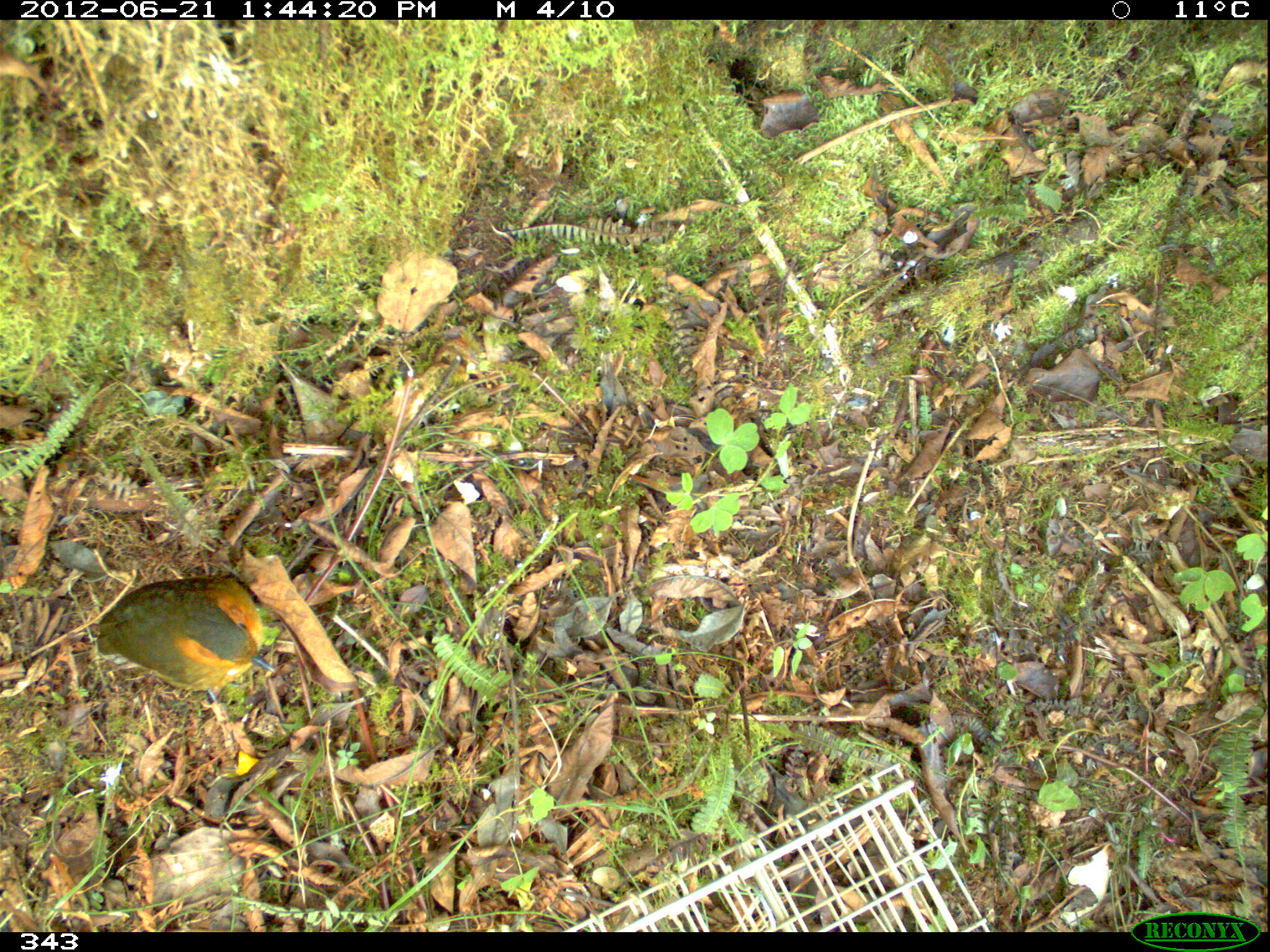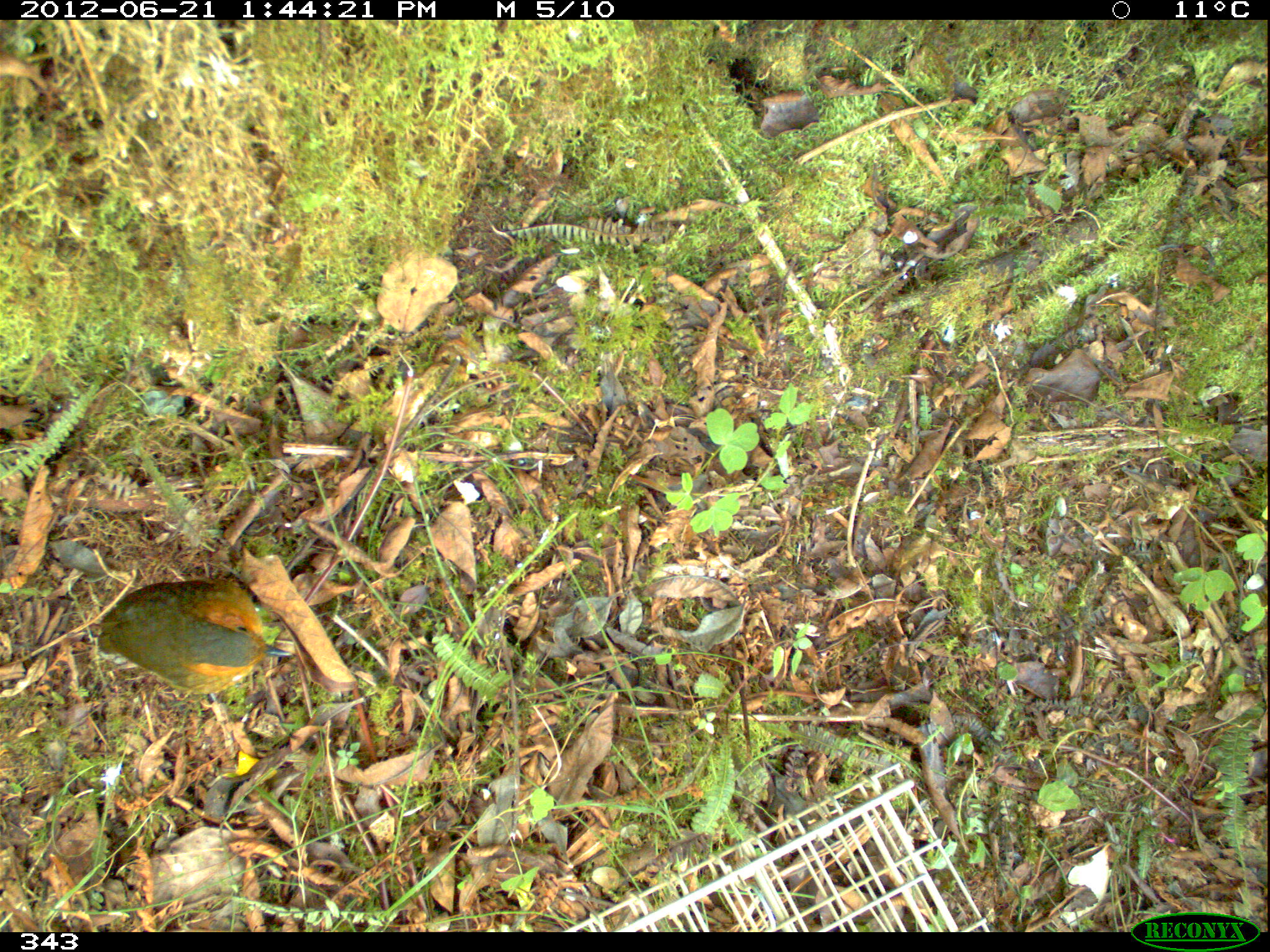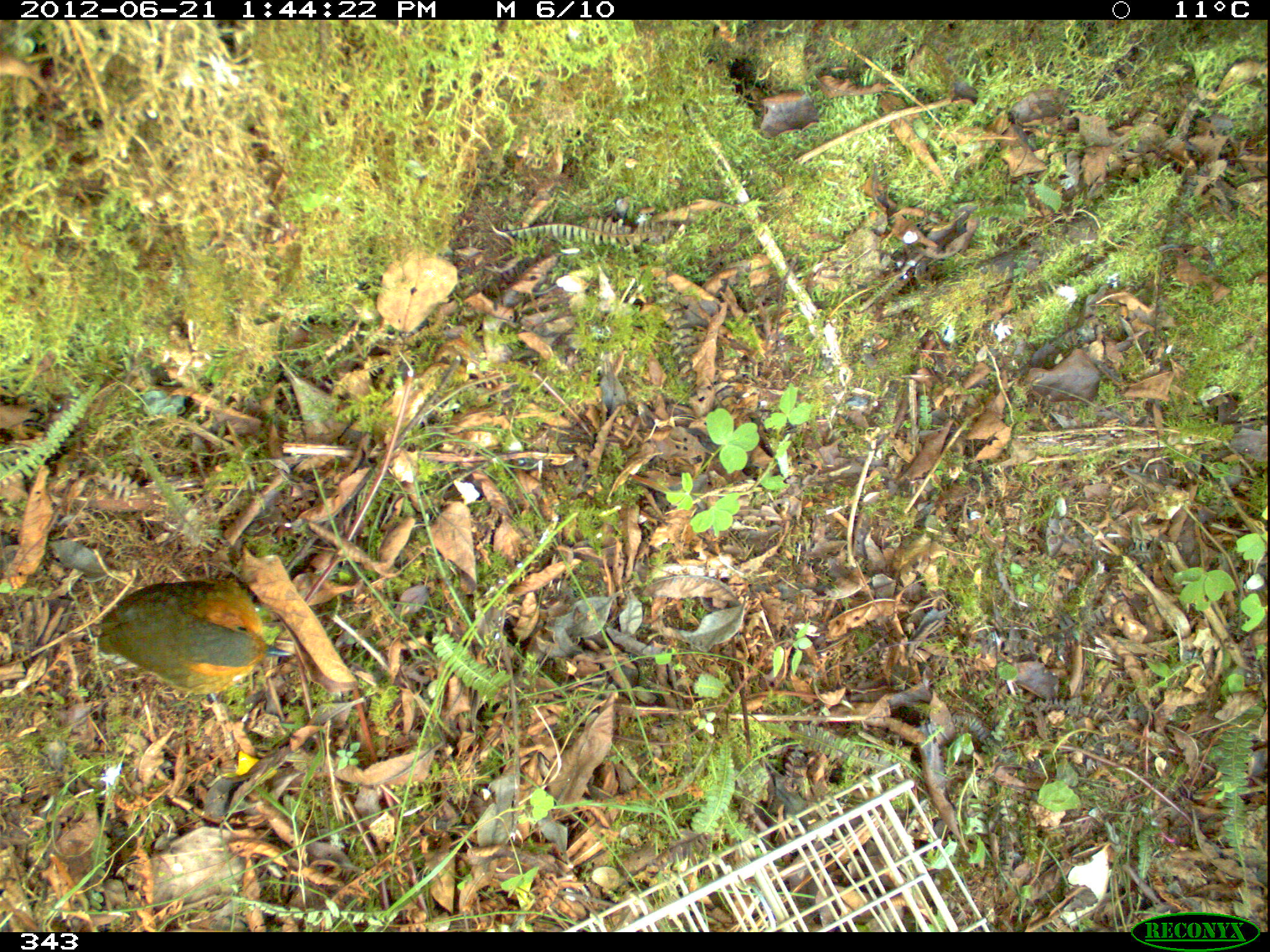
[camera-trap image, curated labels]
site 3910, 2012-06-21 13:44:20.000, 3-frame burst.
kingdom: Animalia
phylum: Chordata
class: Aves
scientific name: Aves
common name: bird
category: unknown bird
Unknown bird (bird) (Aves).